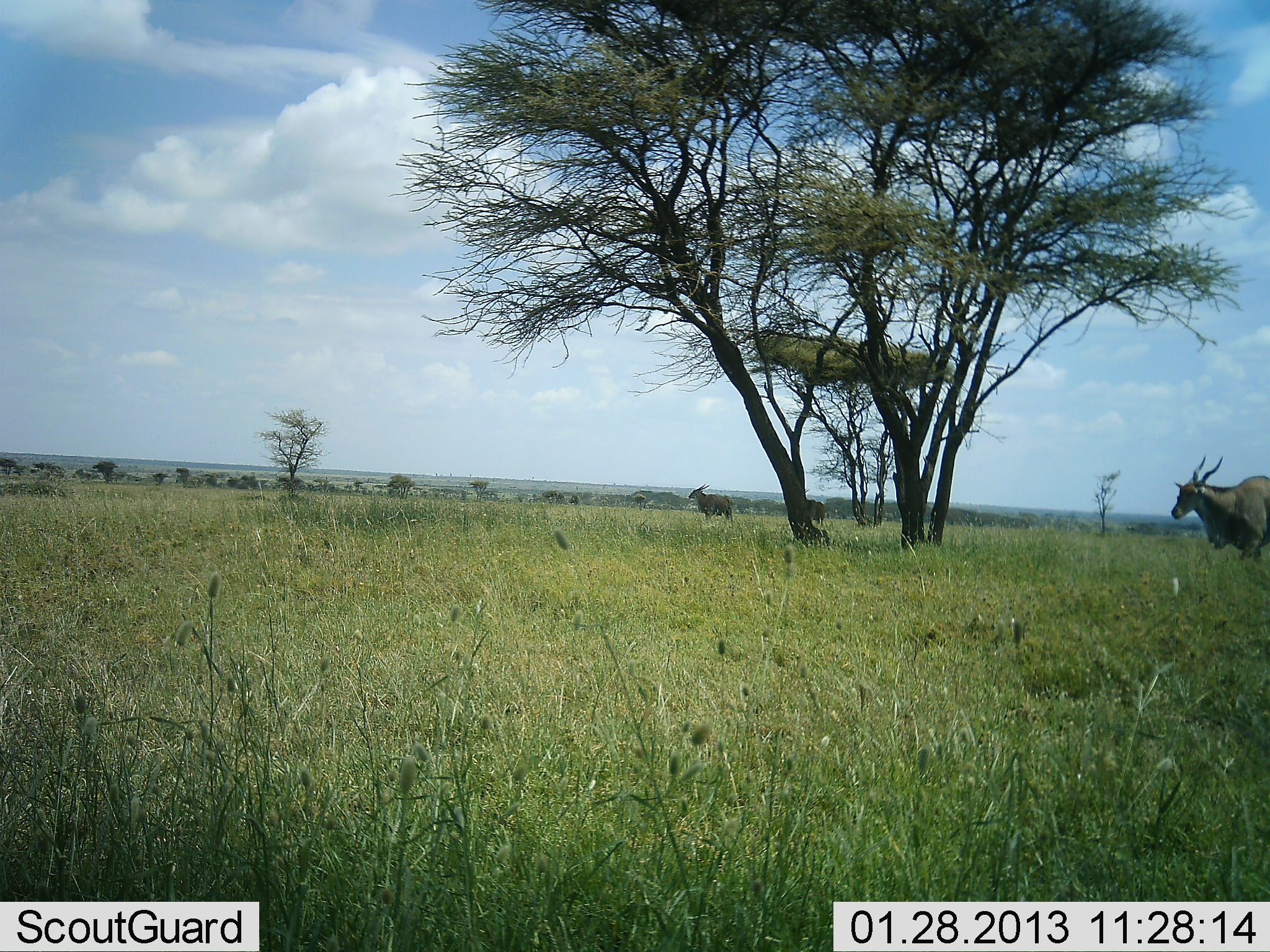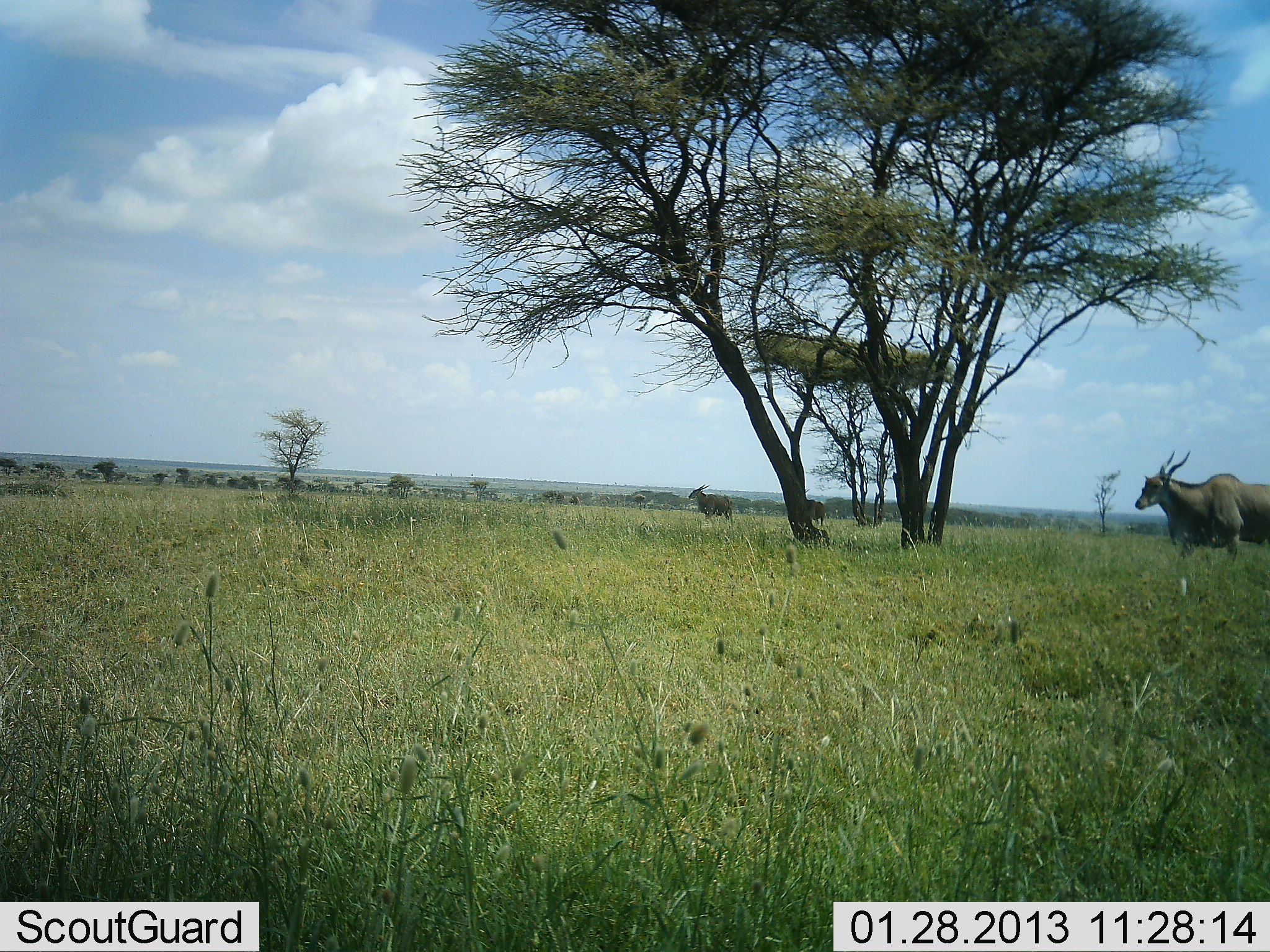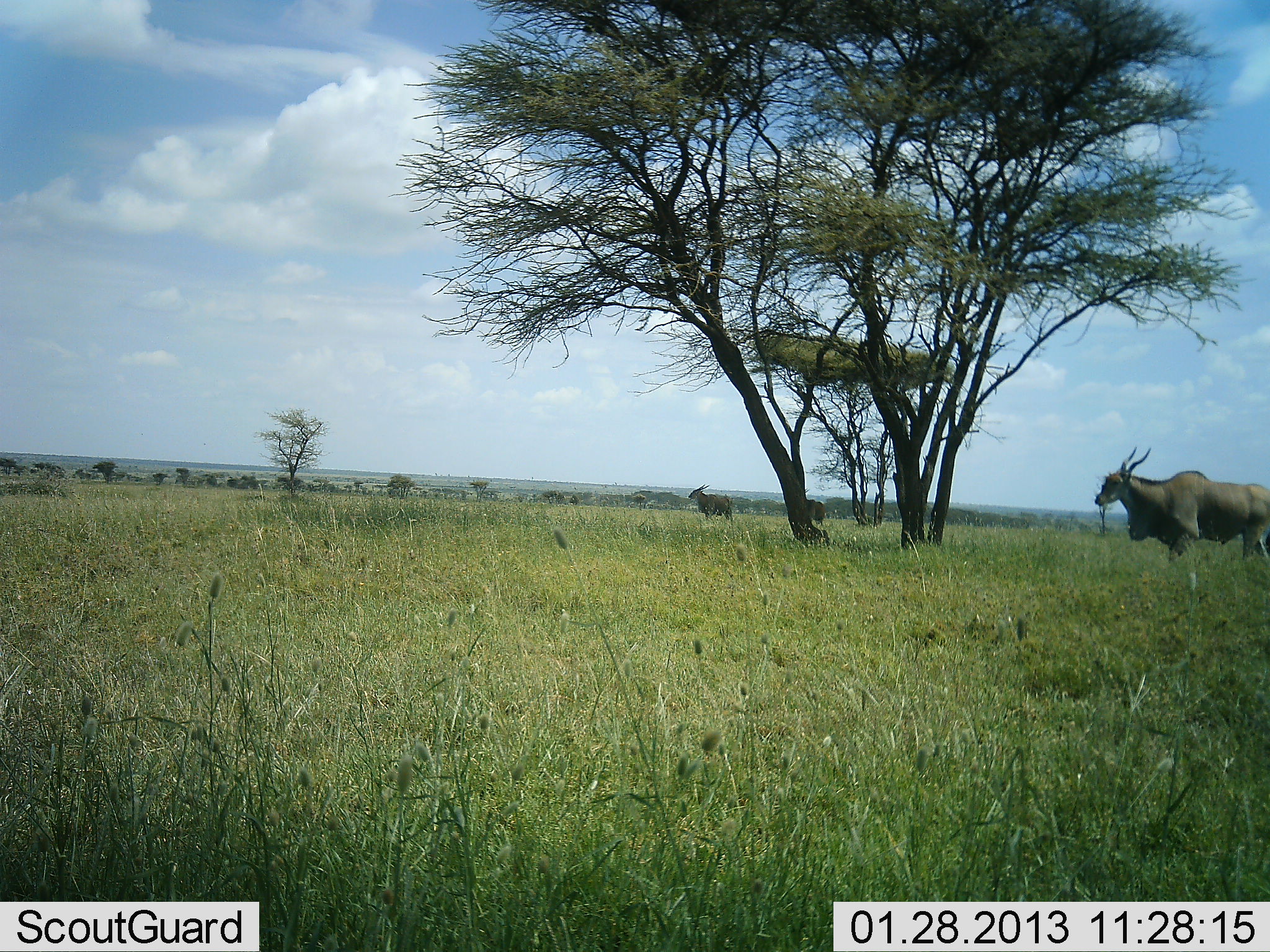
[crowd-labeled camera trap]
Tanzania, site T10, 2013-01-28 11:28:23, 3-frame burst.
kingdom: Animalia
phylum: Chordata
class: Mammalia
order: Artiodactyla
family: Bovidae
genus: Tragelaphus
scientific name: Tragelaphus oryx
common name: eland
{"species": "eland (Tragelaphus oryx)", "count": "3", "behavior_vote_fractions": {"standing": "72%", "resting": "0%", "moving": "93%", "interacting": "0%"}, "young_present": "0%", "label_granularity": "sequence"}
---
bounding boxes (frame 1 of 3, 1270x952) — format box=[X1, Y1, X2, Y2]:
animal: box=[1168, 454, 1270, 565]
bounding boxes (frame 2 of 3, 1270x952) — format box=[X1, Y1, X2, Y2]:
animal: box=[1134, 451, 1270, 569]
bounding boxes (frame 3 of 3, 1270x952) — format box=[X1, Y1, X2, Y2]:
animal: box=[1093, 447, 1270, 568]